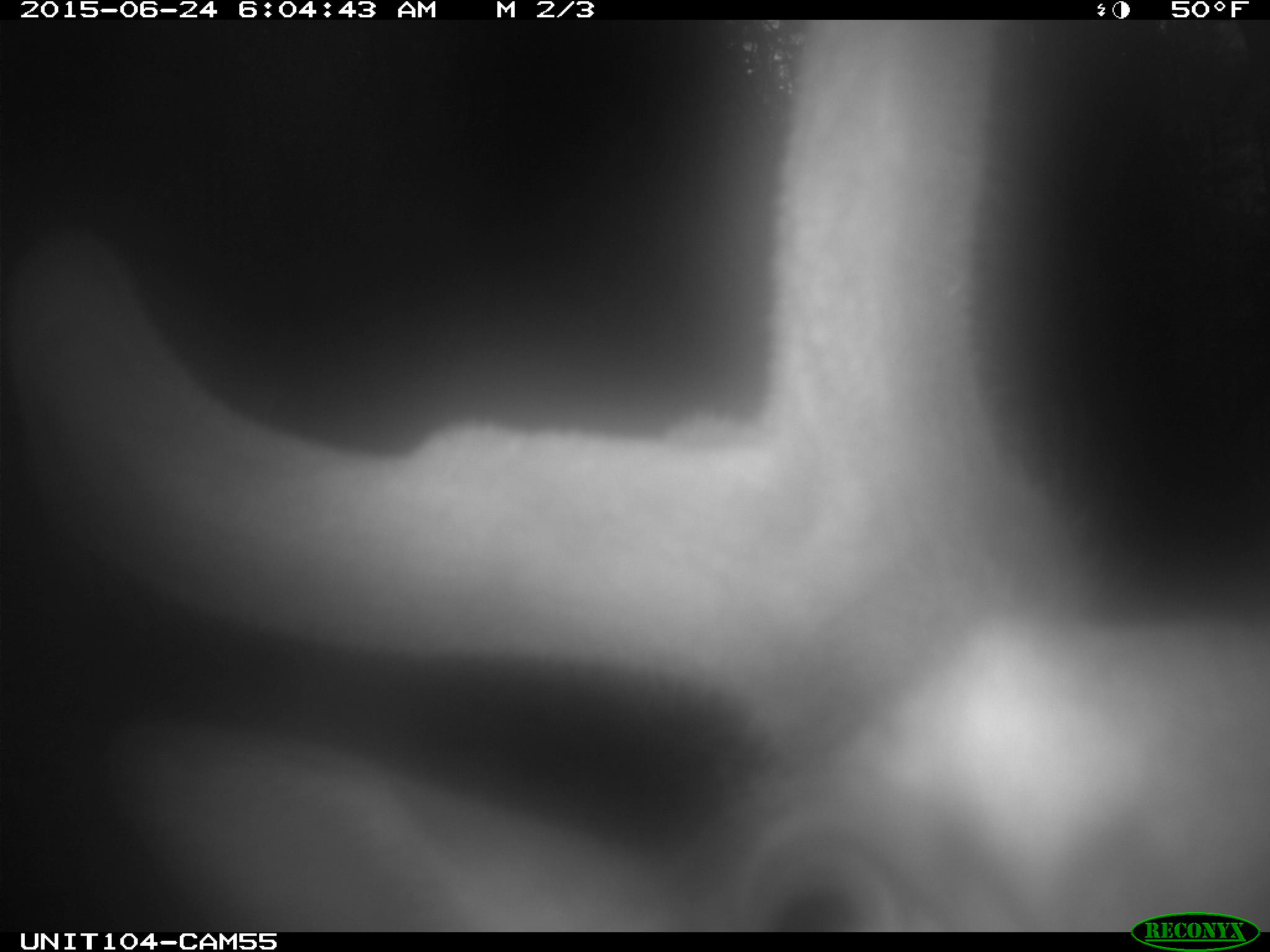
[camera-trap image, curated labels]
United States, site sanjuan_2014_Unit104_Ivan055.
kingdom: Animalia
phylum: Chordata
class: Mammalia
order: Artiodactyla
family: Cervidae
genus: Cervus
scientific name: Cervus elaphus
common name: red deer